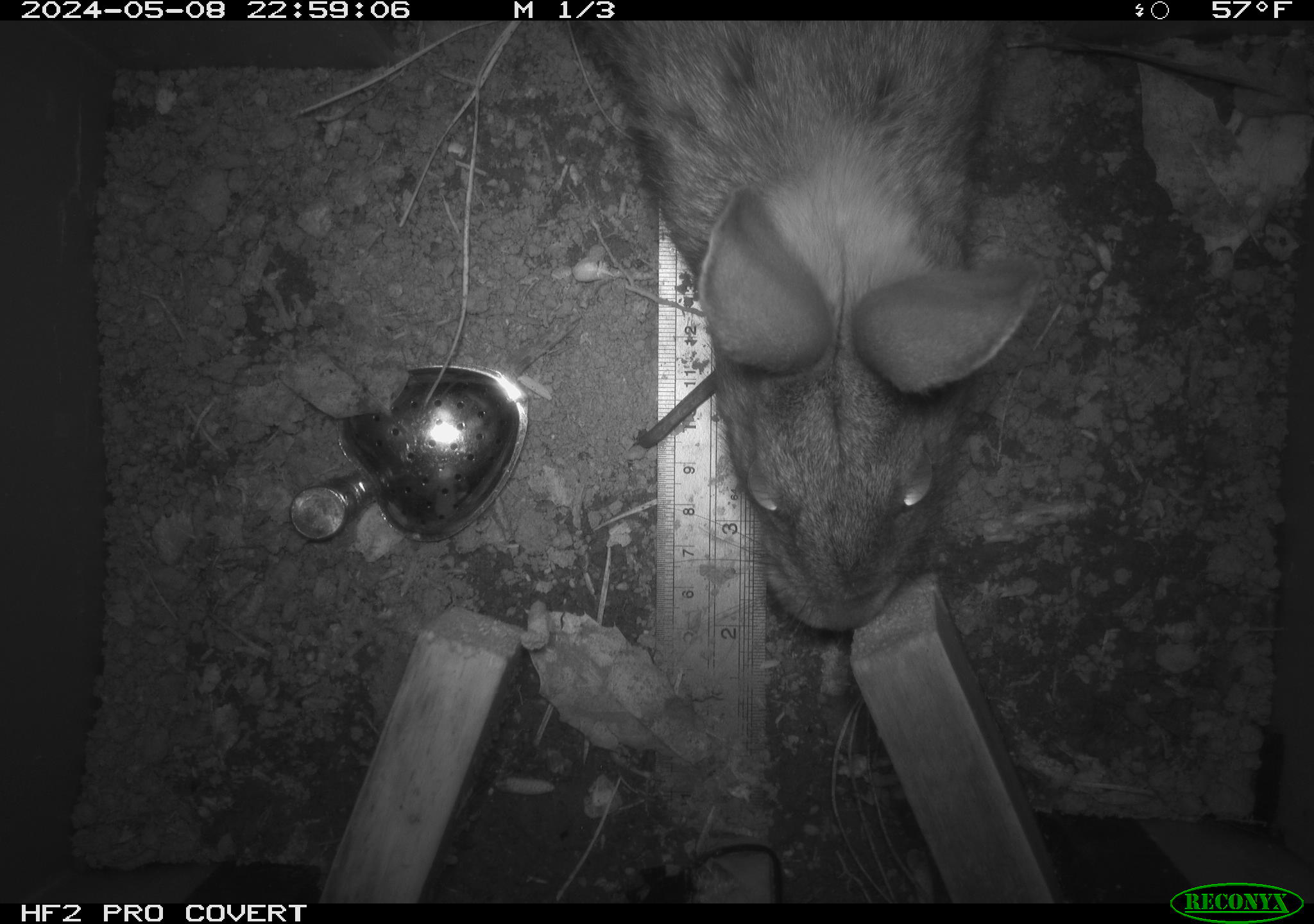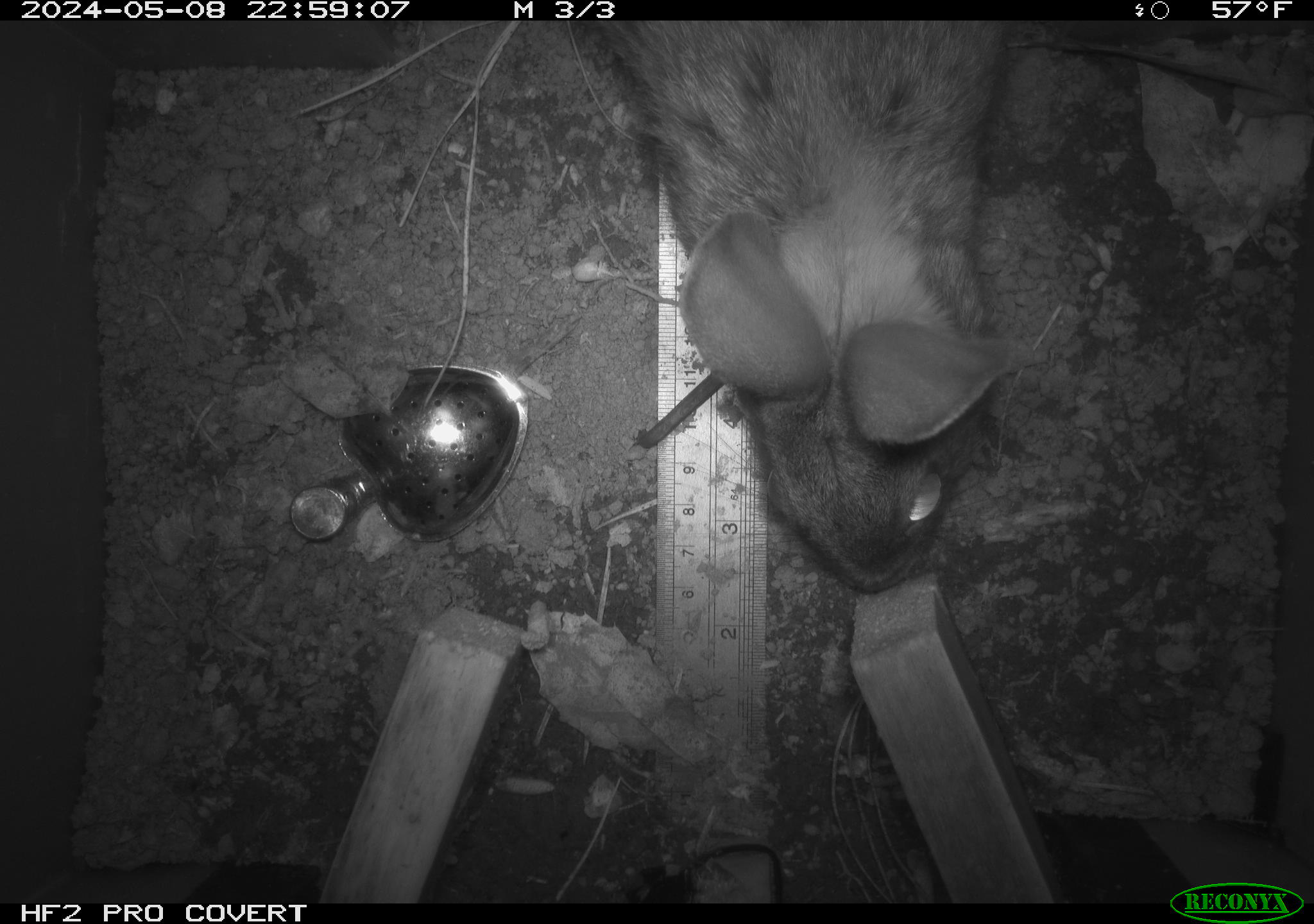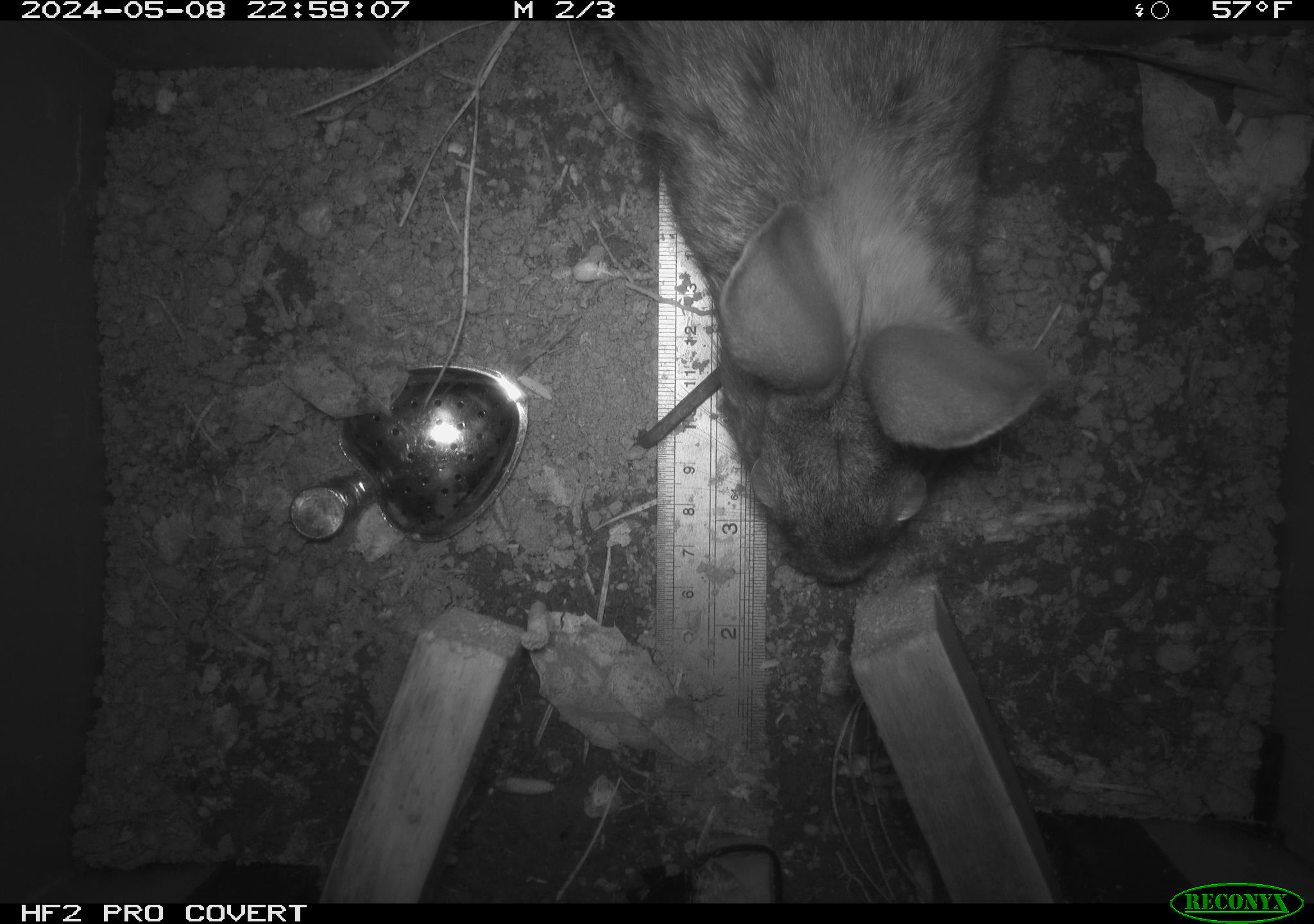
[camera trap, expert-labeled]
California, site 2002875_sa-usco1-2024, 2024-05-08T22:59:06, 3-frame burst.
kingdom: Animalia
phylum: Chordata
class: Mammalia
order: Lagomorpha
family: Leporidae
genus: Sylvilagus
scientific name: Sylvilagus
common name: cottontail rabbits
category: sylvilagus species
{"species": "sylvilagus species (cottontail rabbits) (Sylvilagus)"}